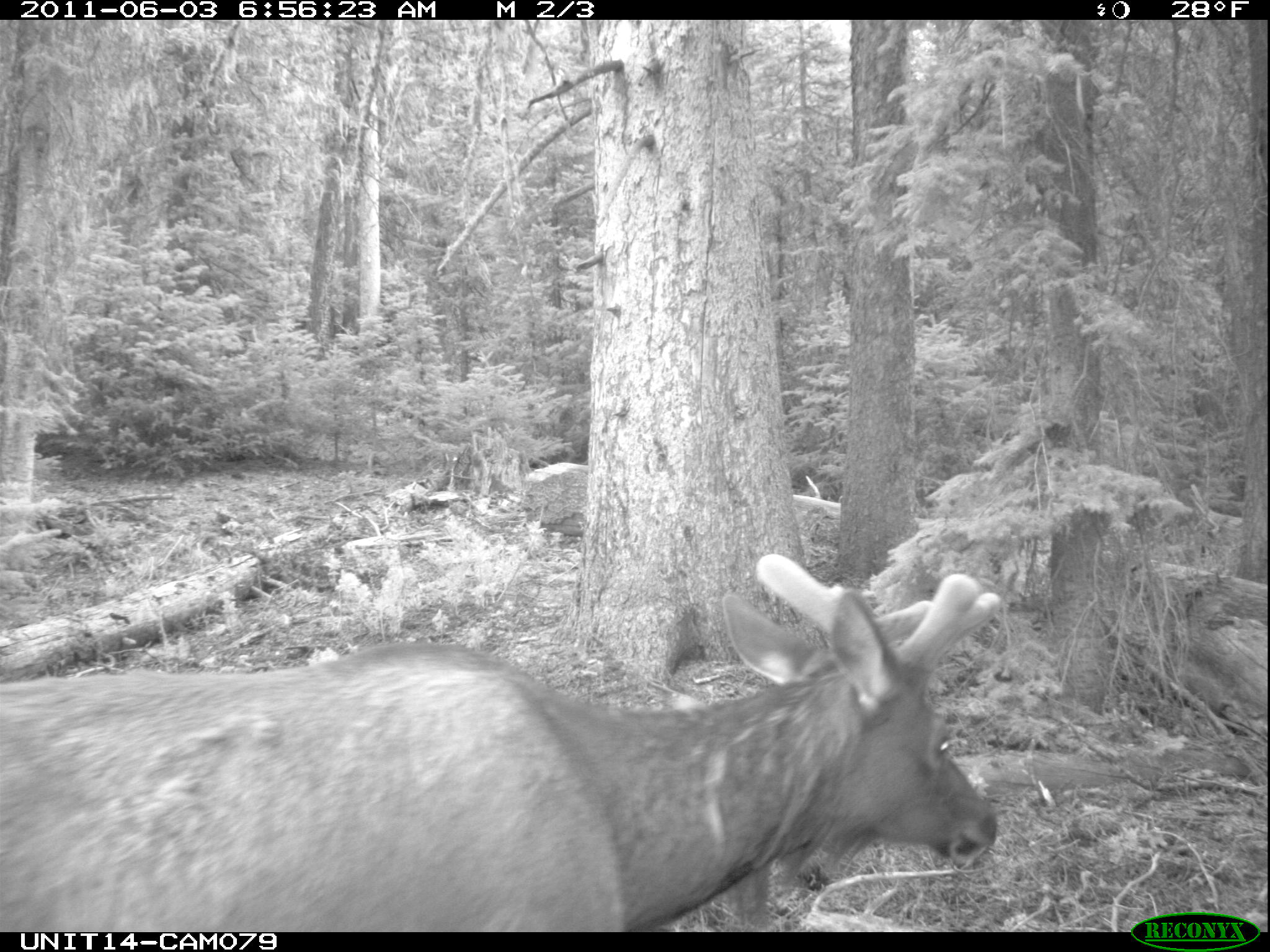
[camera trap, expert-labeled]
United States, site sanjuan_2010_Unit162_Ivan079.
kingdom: Animalia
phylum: Chordata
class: Mammalia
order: Artiodactyla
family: Cervidae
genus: Cervus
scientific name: Cervus elaphus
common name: red deer